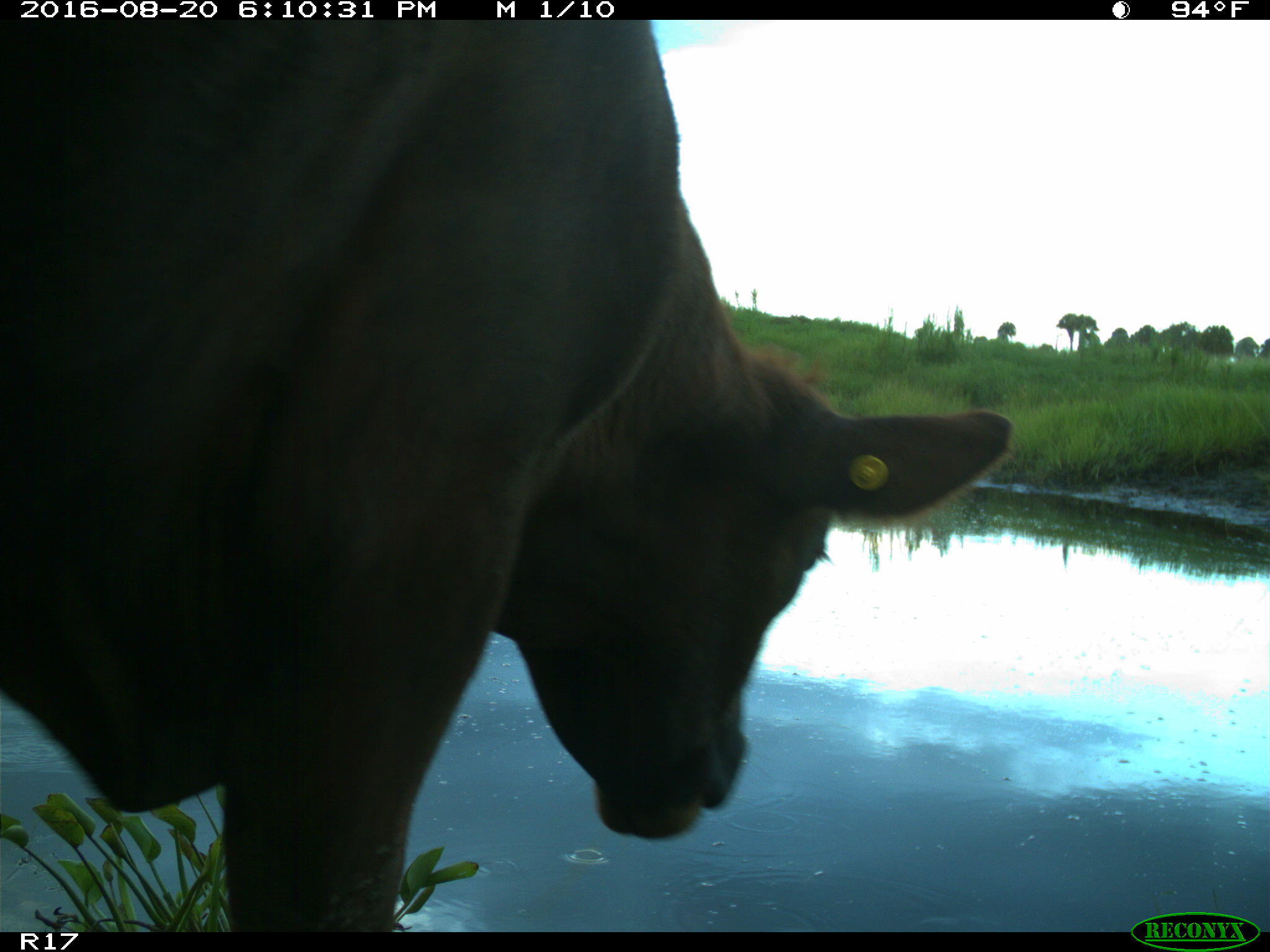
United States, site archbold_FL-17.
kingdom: Animalia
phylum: Chordata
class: Mammalia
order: Artiodactyla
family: Bovidae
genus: Bos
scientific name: Bos taurus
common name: domestic cow